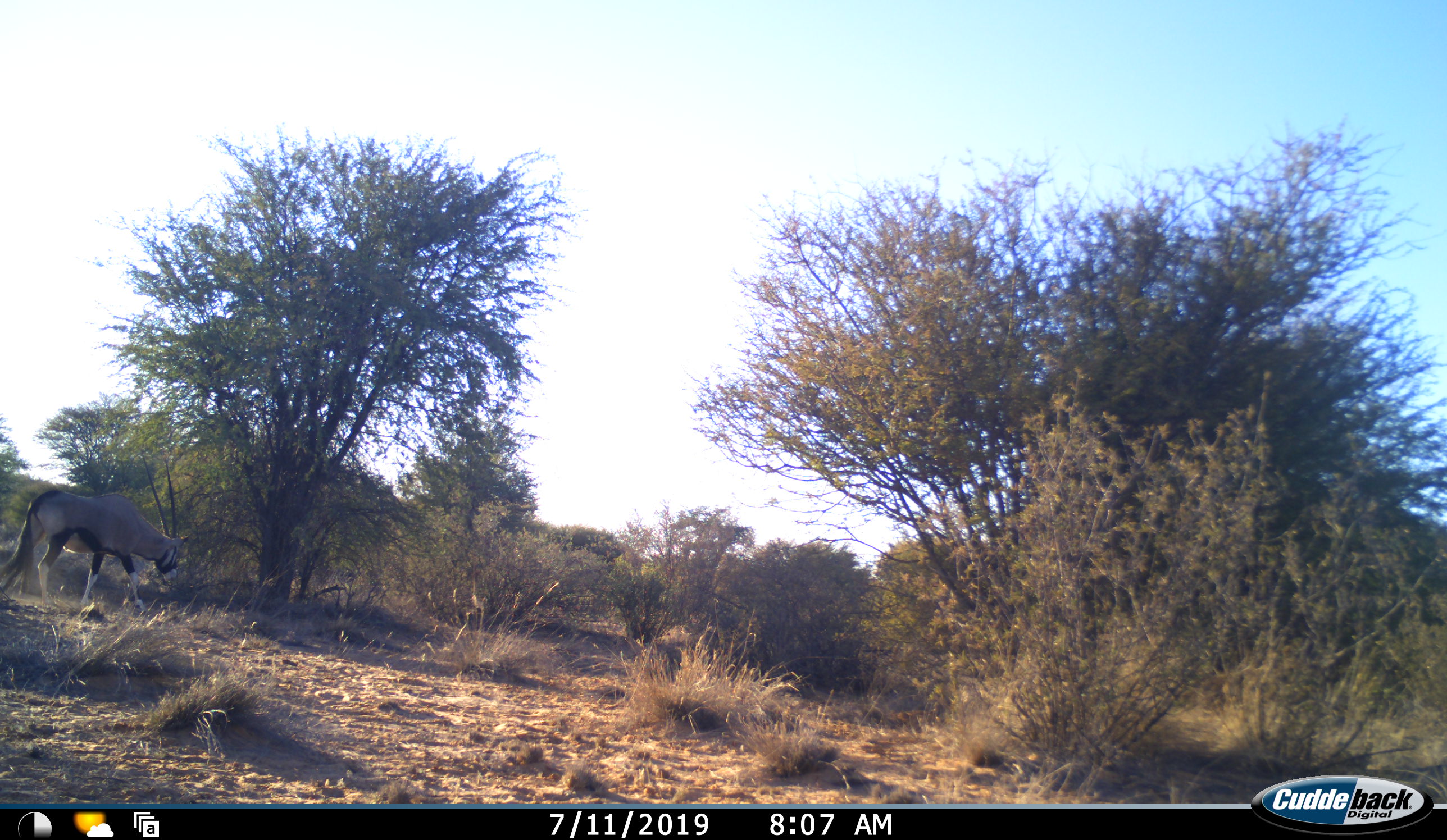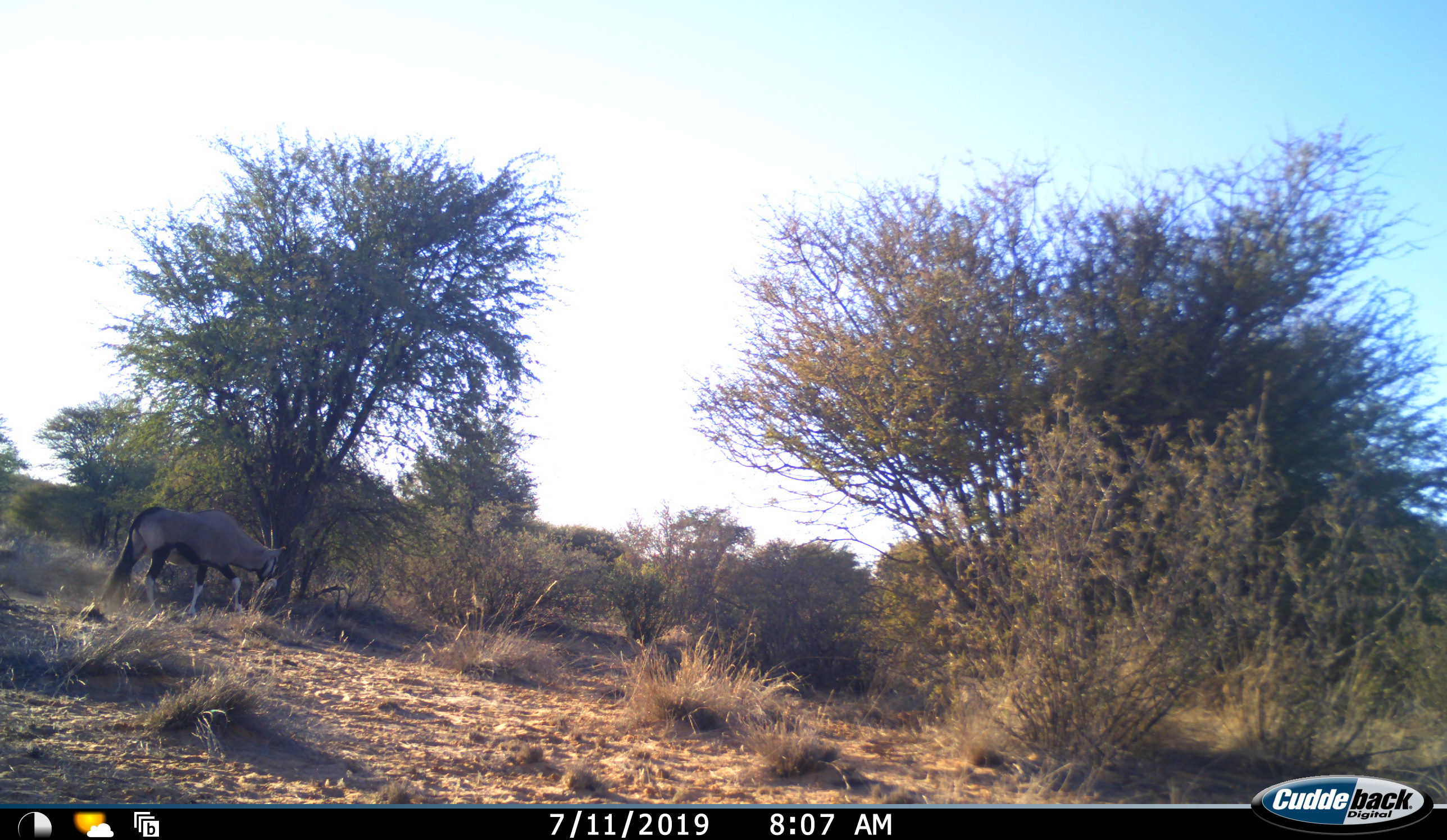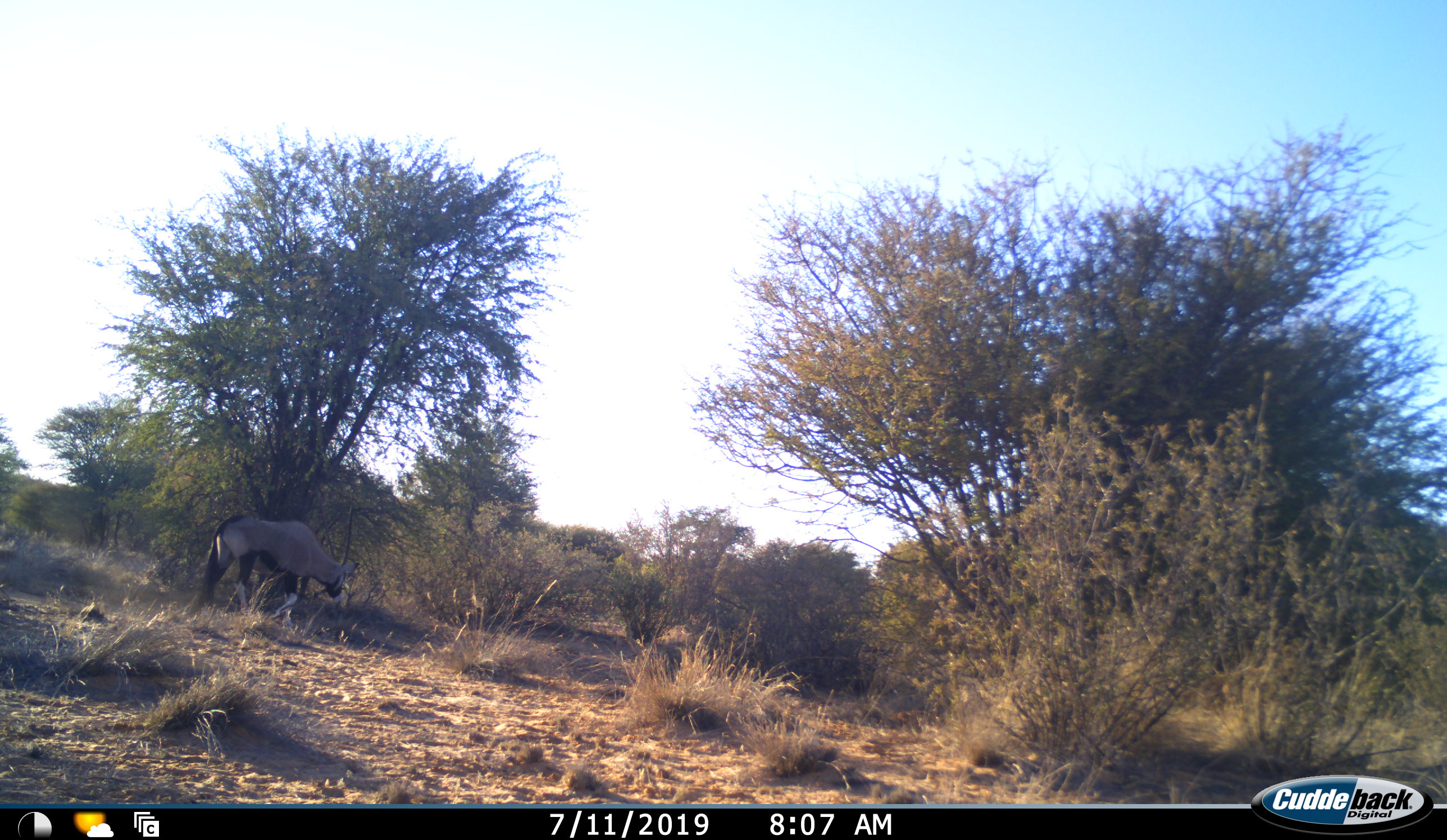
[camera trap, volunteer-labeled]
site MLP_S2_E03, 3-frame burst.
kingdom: Animalia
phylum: Chordata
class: Mammalia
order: Artiodactyla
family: Bovidae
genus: Oryx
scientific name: Oryx gazella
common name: gemsbok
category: oryx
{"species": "oryx (gemsbok) (Oryx gazella)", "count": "1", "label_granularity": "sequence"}